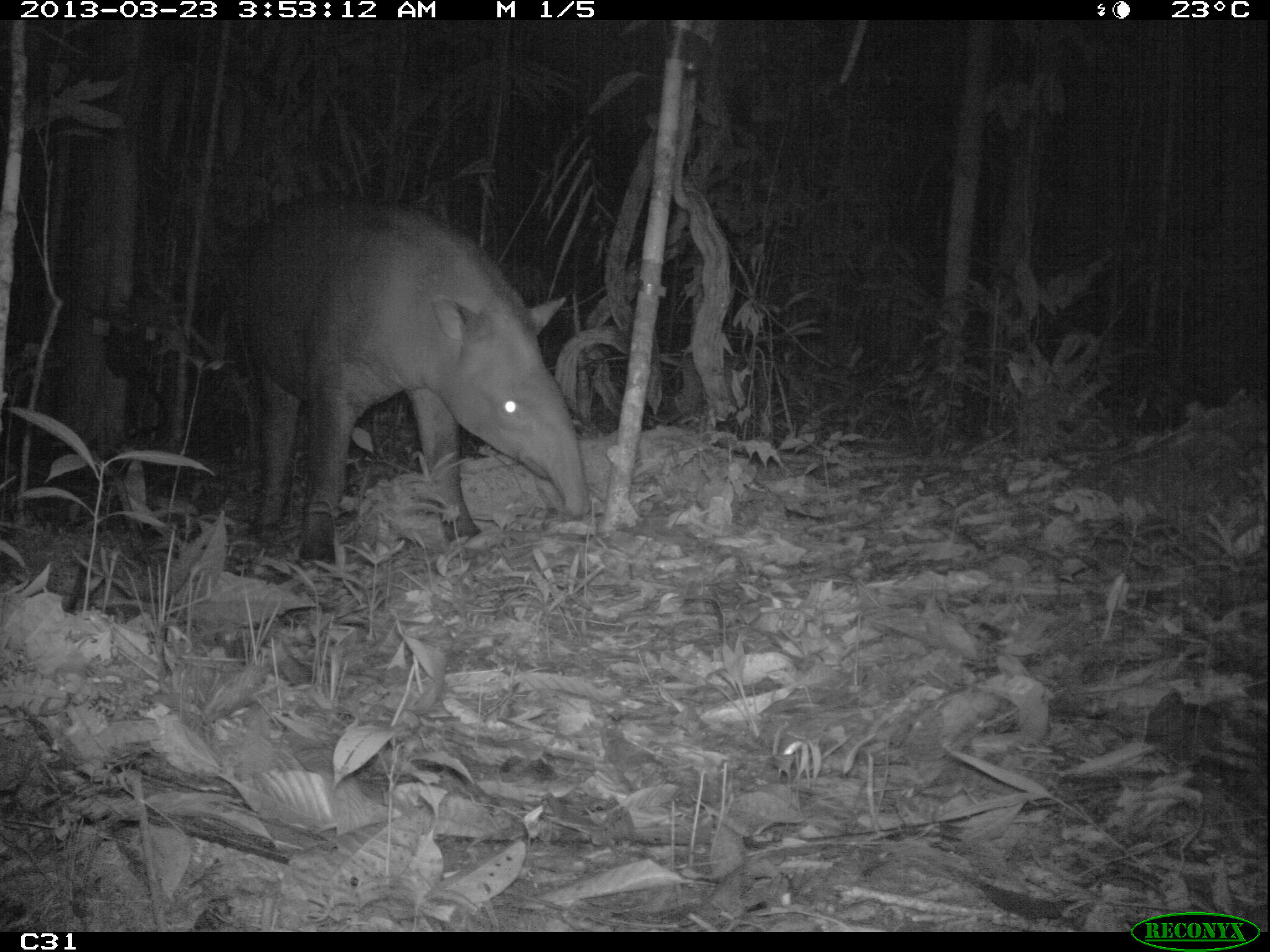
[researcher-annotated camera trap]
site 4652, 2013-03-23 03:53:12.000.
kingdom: Animalia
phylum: Chordata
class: Mammalia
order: Perissodactyla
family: Tapiridae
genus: Tapirus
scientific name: Tapirus terrestris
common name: south american tapir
Tapirus terrestris (south american tapir), count 1, age adult, sex female.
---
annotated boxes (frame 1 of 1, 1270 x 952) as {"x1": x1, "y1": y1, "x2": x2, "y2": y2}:
tapirus terrestris: {"x1": 235, "y1": 191, "x2": 590, "y2": 561}